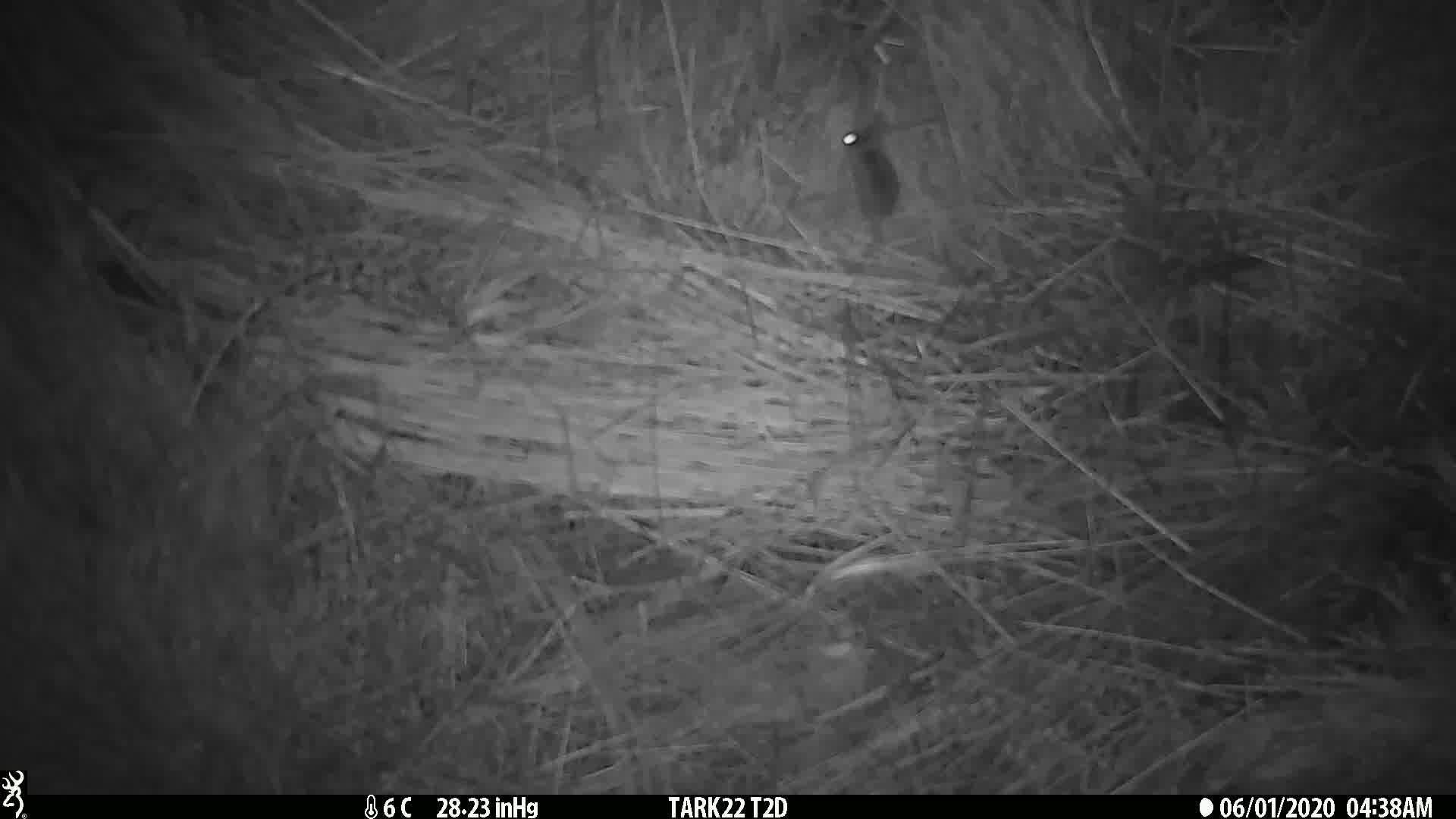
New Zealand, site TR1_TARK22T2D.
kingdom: Animalia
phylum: Chordata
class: Mammalia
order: Rodentia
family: Muridae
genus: Mus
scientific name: Mus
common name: mouse